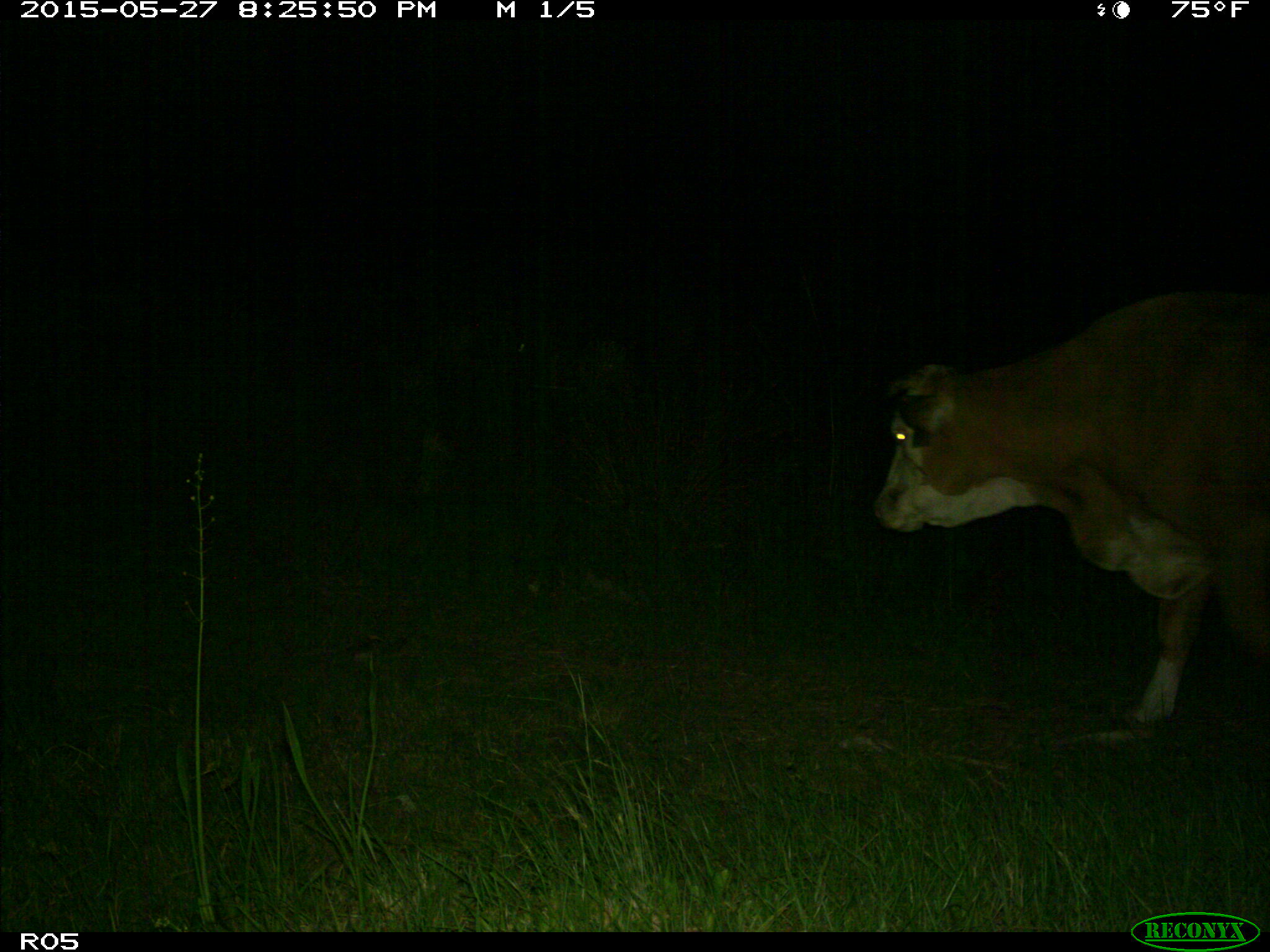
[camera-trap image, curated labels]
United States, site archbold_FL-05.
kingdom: Animalia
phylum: Chordata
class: Mammalia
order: Artiodactyla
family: Bovidae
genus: Bos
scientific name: Bos taurus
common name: domestic cow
Bos taurus (domestic cow).